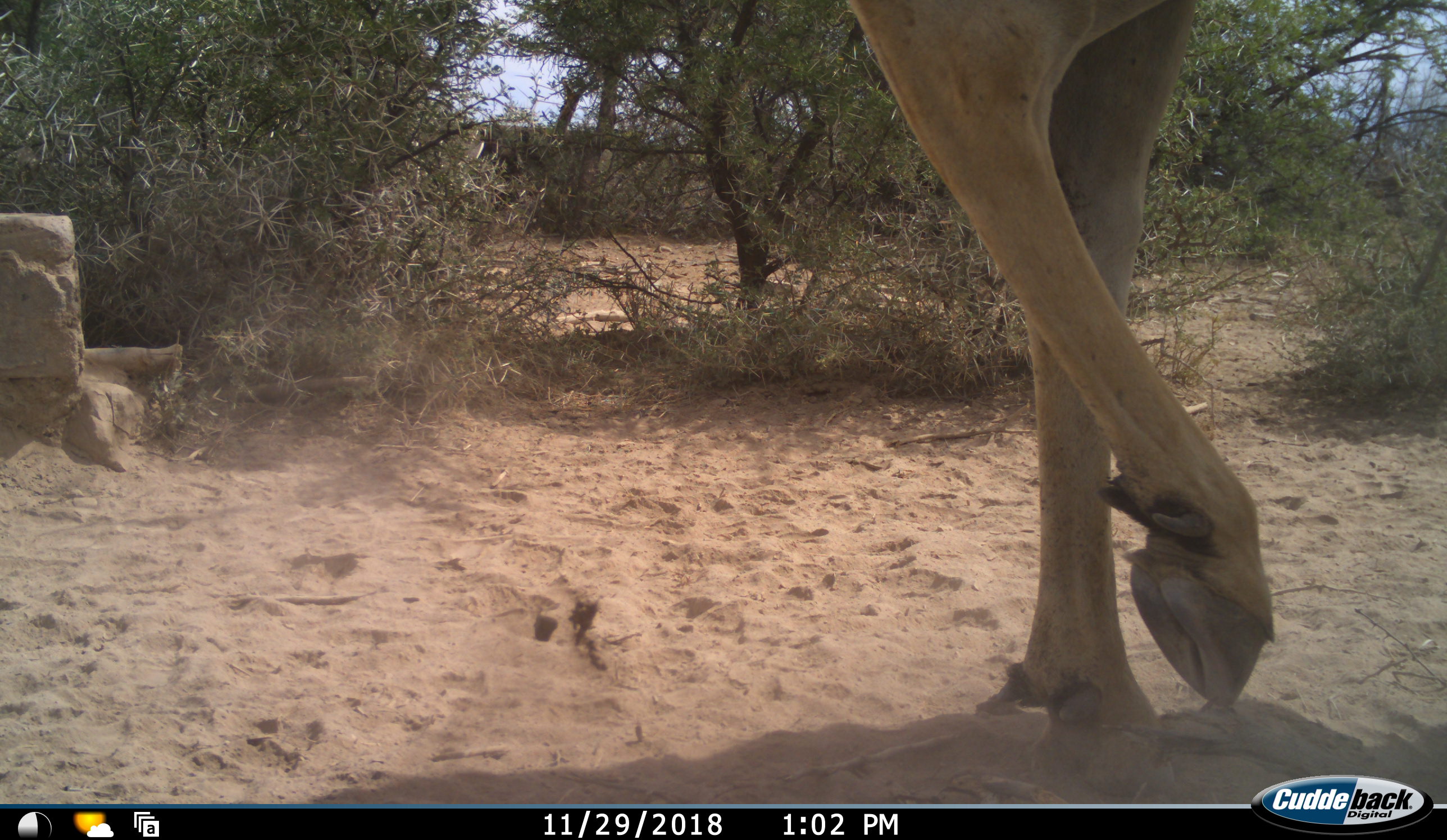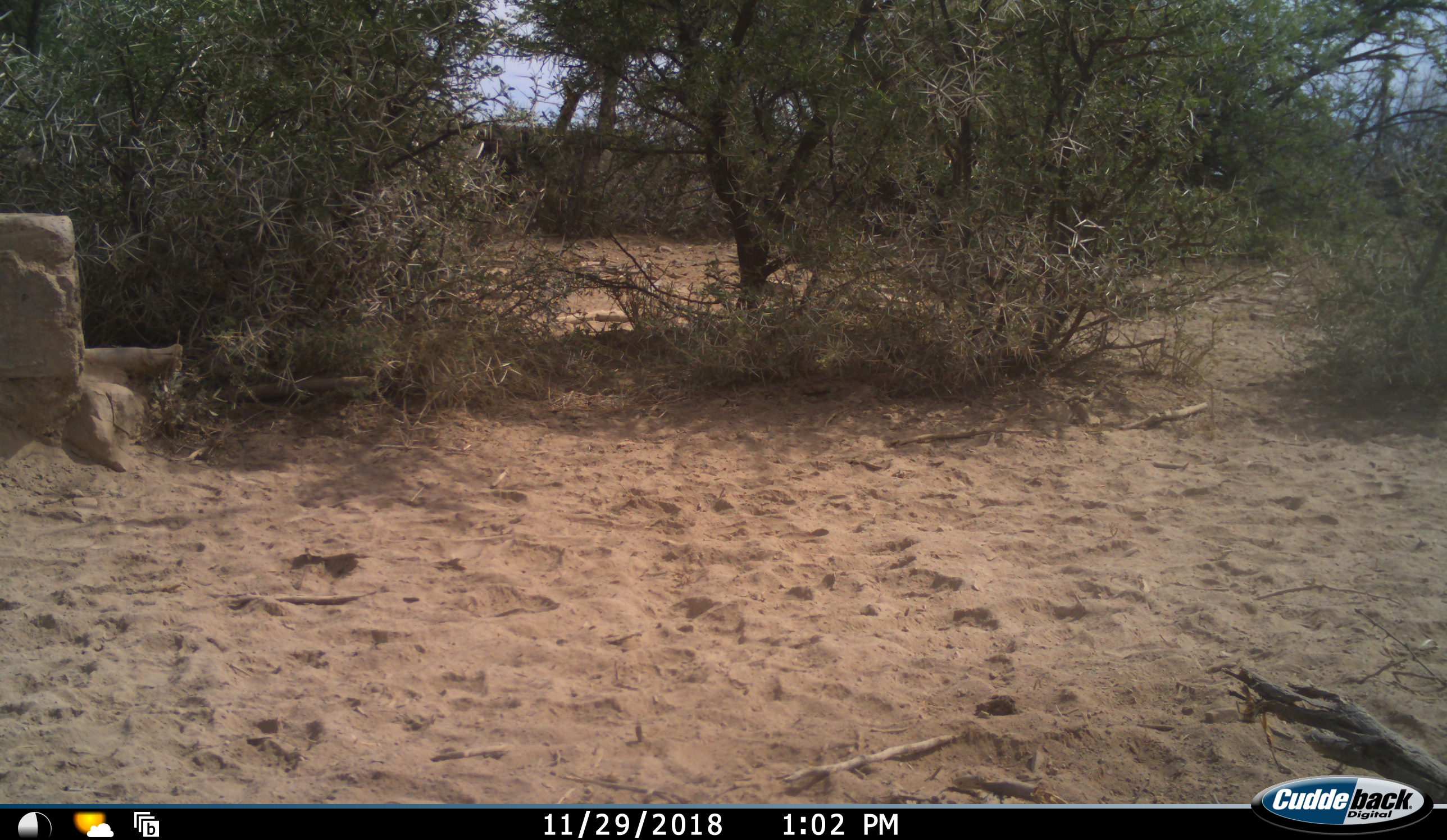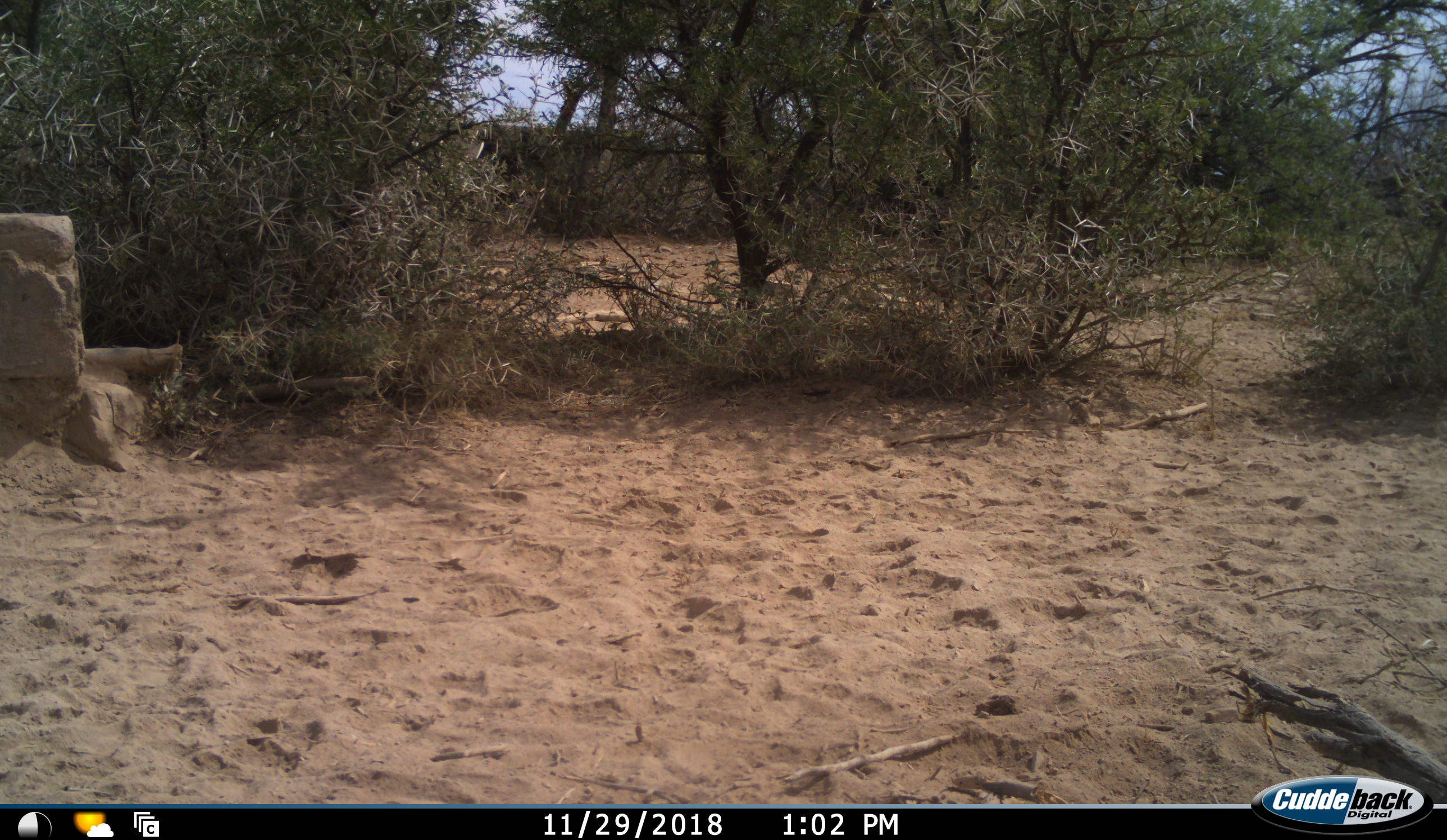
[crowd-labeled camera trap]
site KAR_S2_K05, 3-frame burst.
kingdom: Animalia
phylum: Chordata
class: Mammalia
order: Artiodactyla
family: Bovidae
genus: Tragelaphus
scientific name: Tragelaphus oryx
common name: eland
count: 1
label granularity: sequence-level